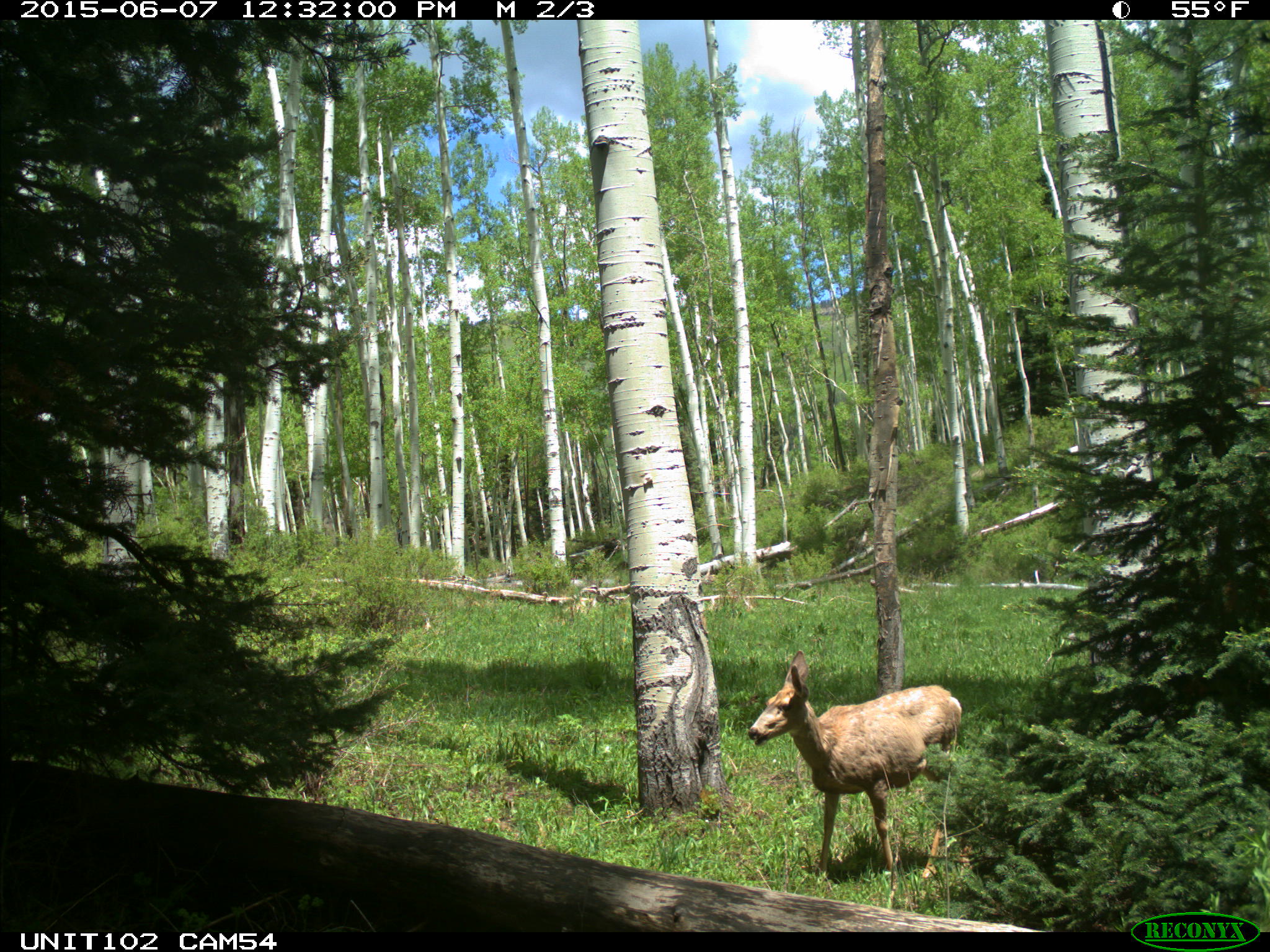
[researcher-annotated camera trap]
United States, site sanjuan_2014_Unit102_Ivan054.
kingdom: Animalia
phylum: Chordata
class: Mammalia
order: Artiodactyla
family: Cervidae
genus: Odocoileus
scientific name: Odocoileus hemionus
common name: mule deer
Odocoileus hemionus (mule deer).